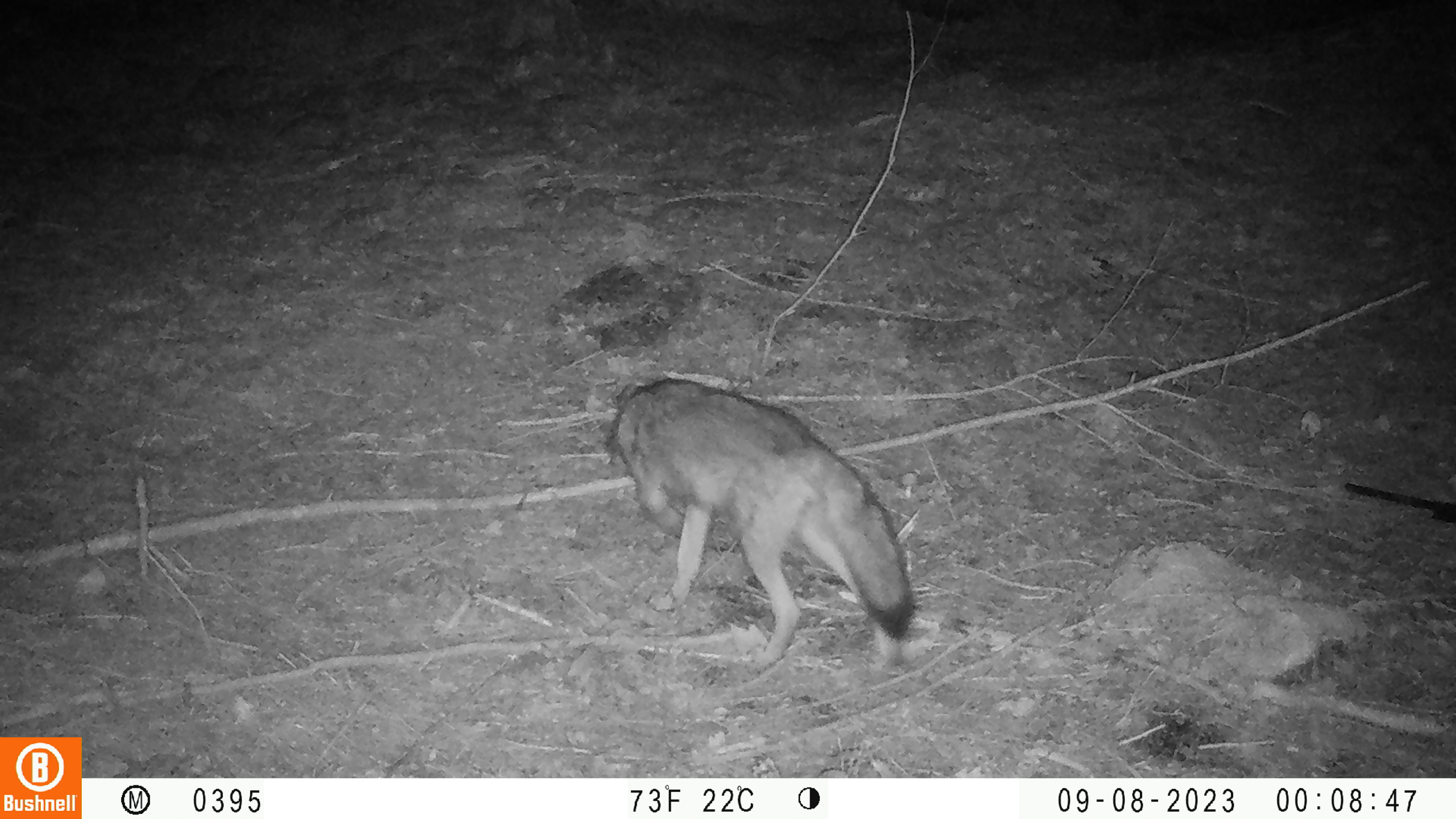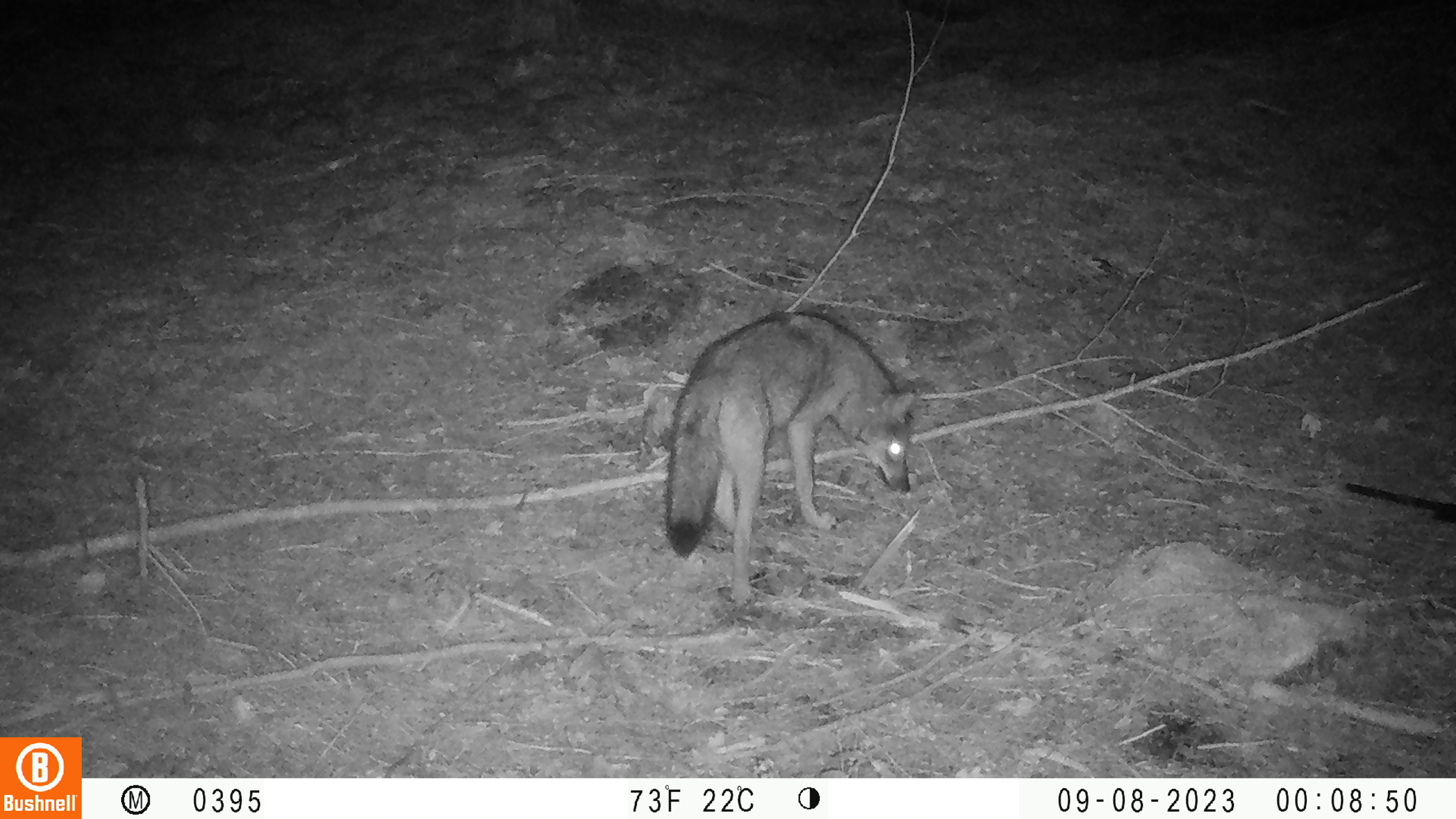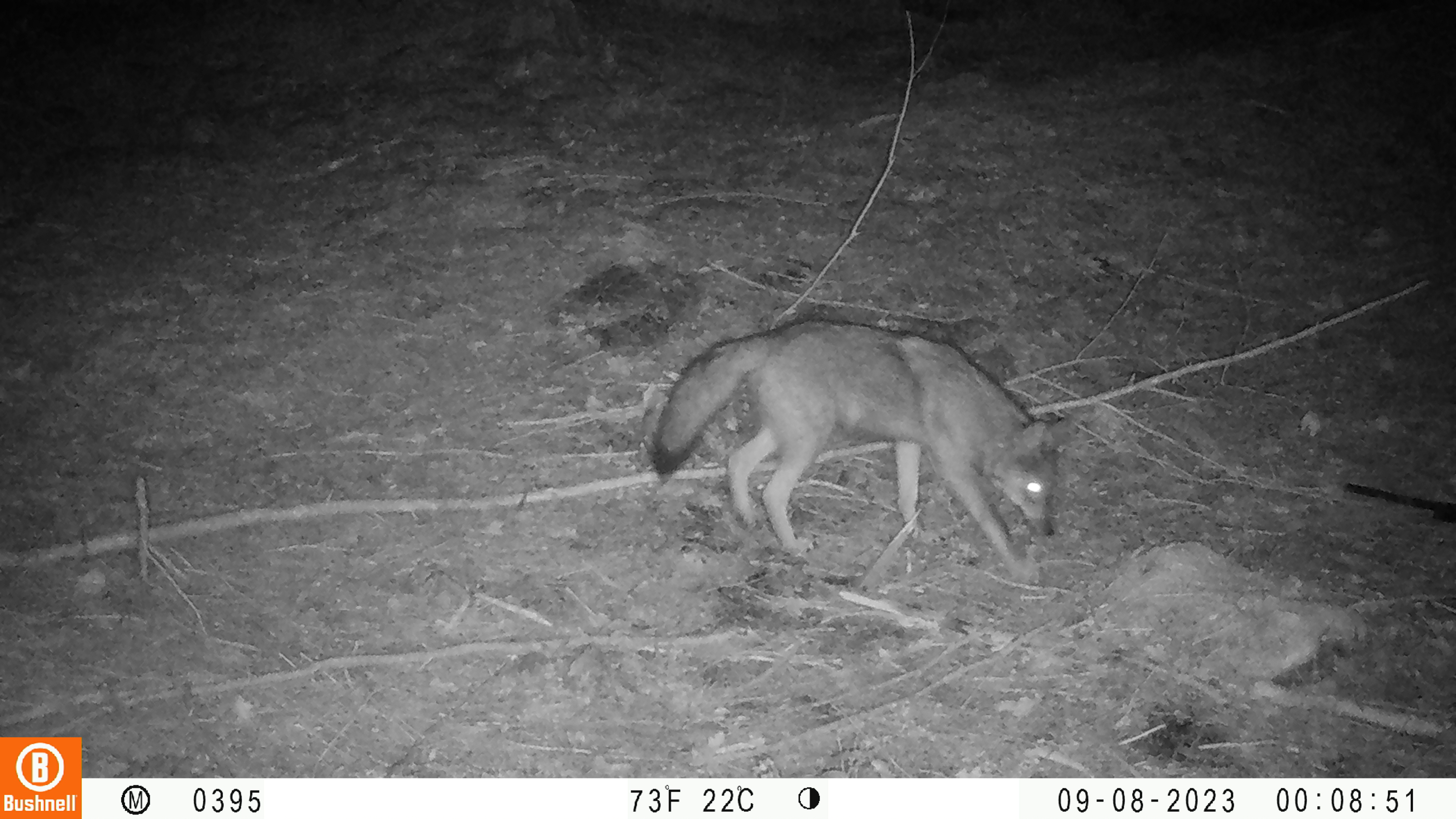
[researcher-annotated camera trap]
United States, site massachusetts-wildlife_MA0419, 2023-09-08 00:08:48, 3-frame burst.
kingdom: Animalia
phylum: Chordata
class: Mammalia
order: Carnivora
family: Canidae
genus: Canis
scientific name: Canis latrans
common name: coyote